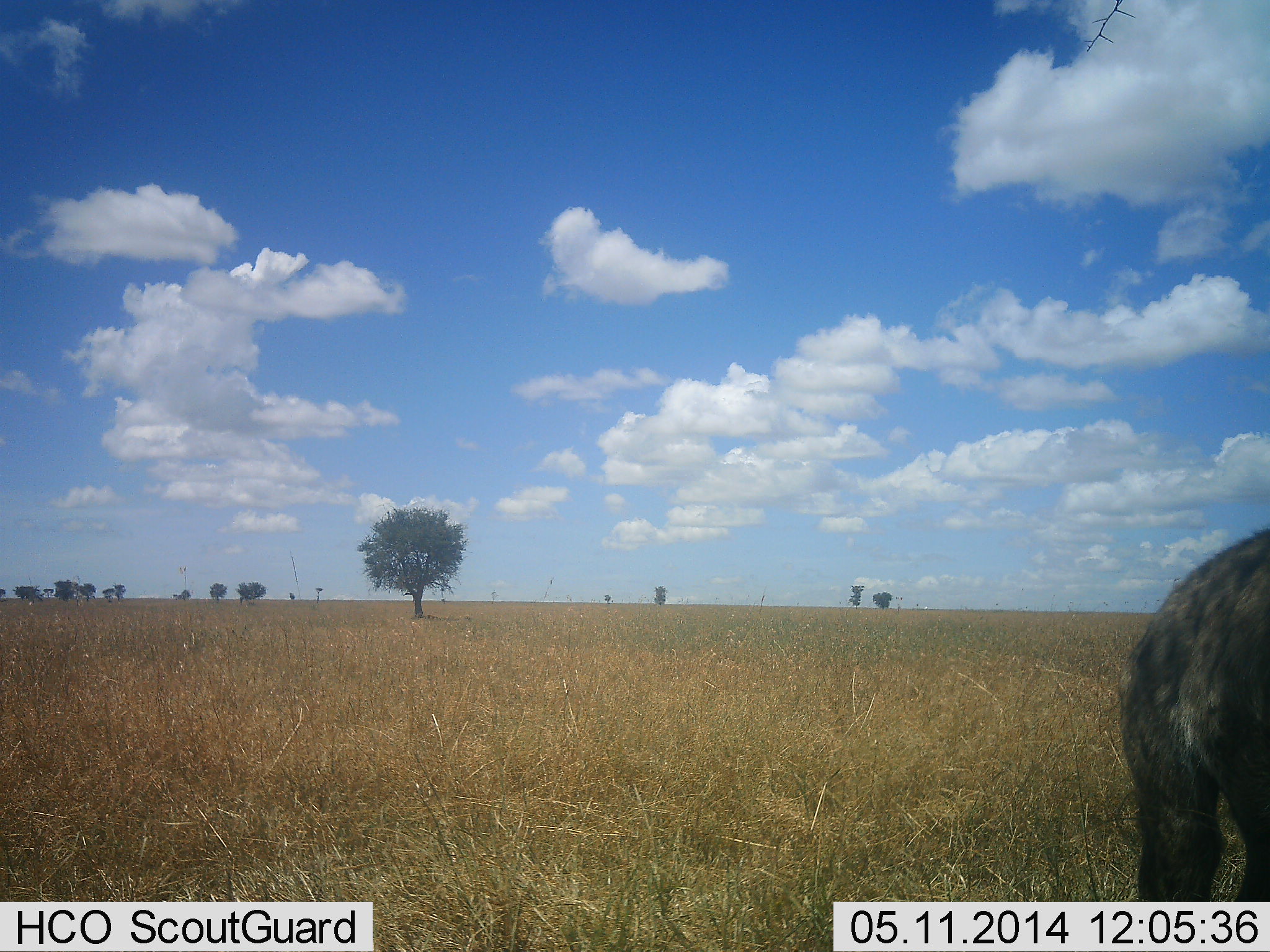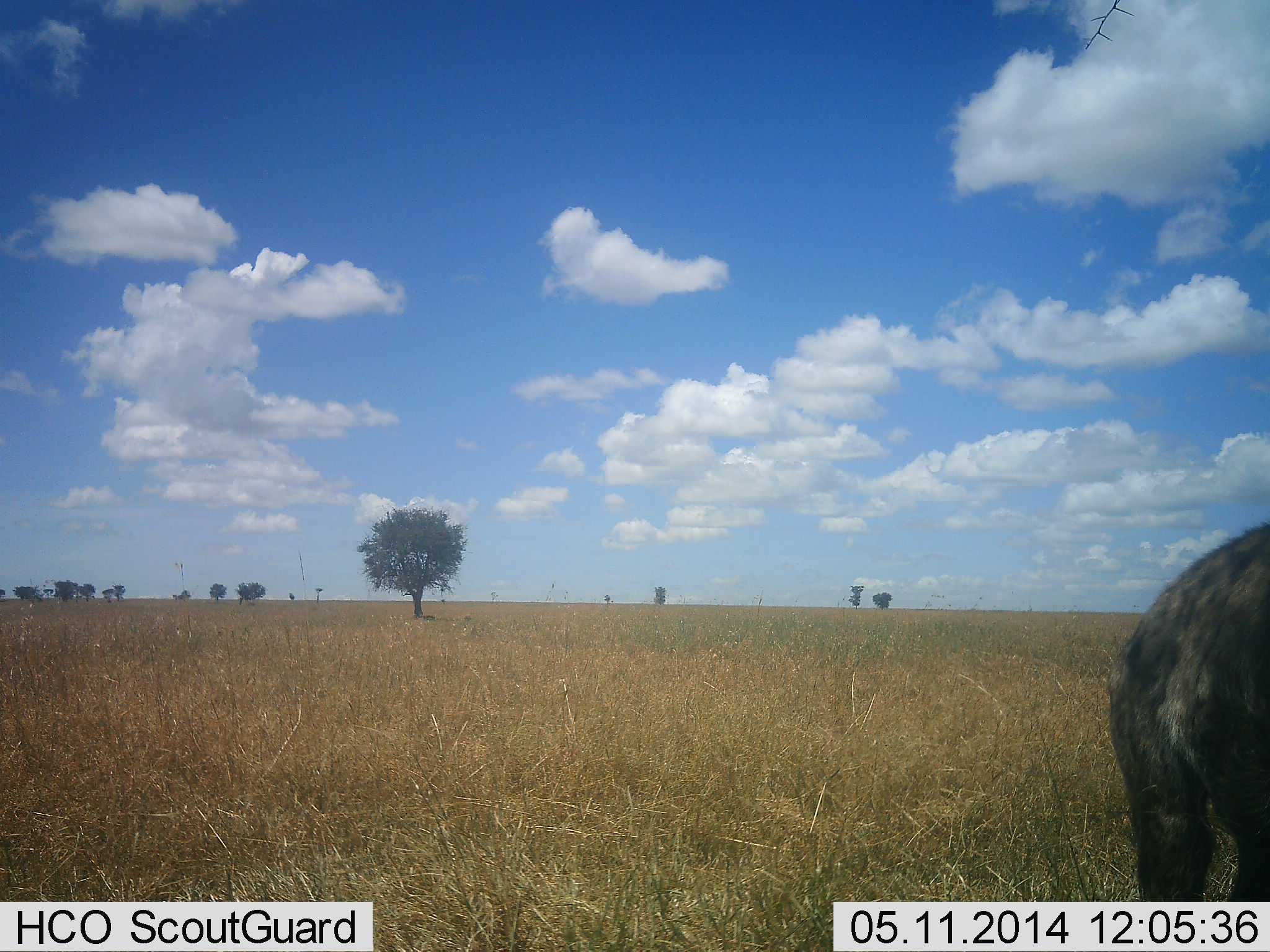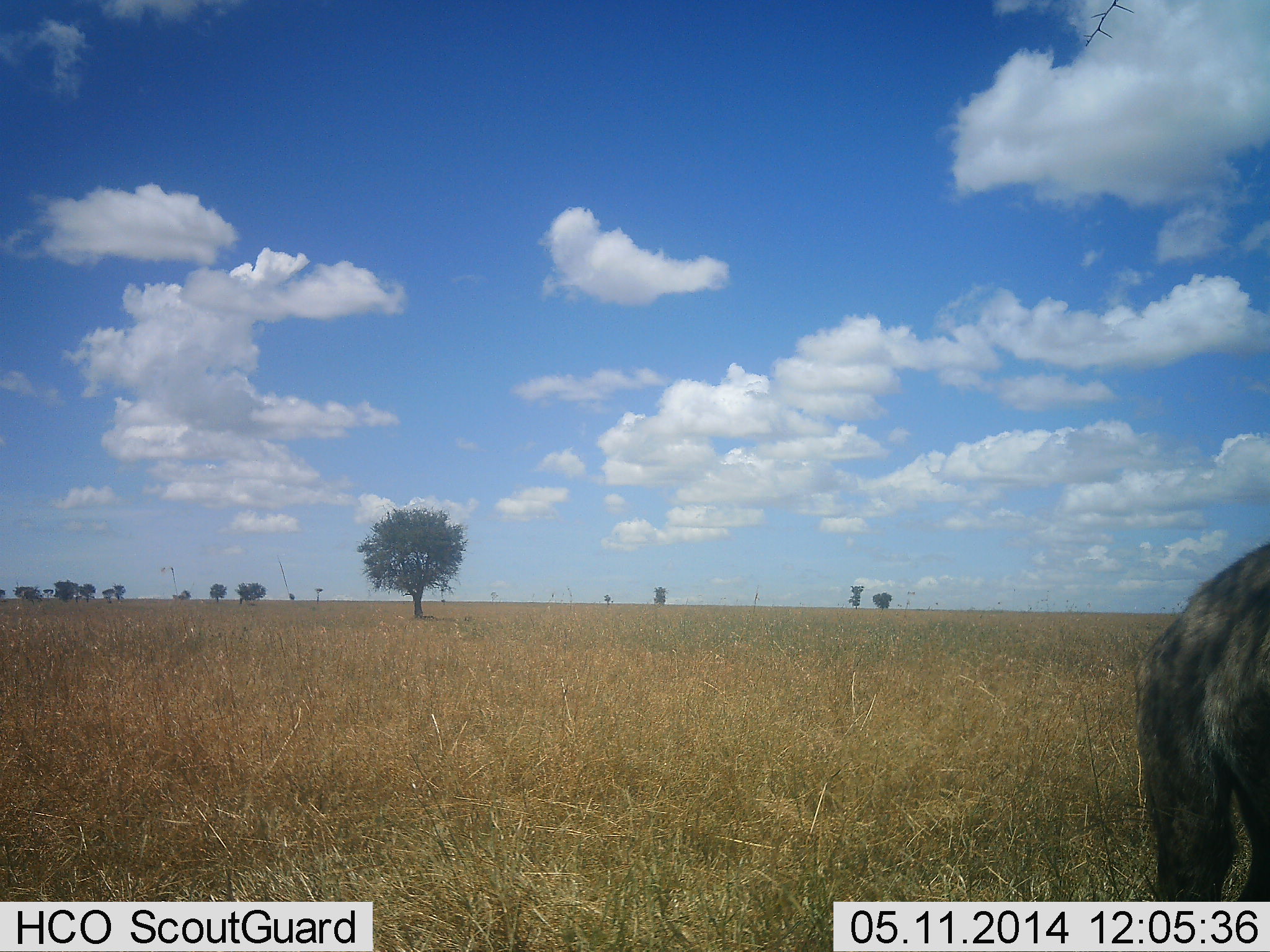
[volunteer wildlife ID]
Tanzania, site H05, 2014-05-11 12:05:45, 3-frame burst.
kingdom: Animalia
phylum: Chordata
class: Mammalia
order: Carnivora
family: Hyaenidae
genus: Crocuta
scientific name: Crocuta crocuta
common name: spotted hyena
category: hyenaspotted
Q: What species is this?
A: Hyenaspotted (spotted hyena) (Crocuta crocuta).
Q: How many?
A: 1.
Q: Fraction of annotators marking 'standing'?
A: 71%.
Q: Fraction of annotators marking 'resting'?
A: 0%.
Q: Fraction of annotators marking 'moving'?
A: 14%.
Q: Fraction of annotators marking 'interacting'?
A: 0%.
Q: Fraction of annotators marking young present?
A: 0%.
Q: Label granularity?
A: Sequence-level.